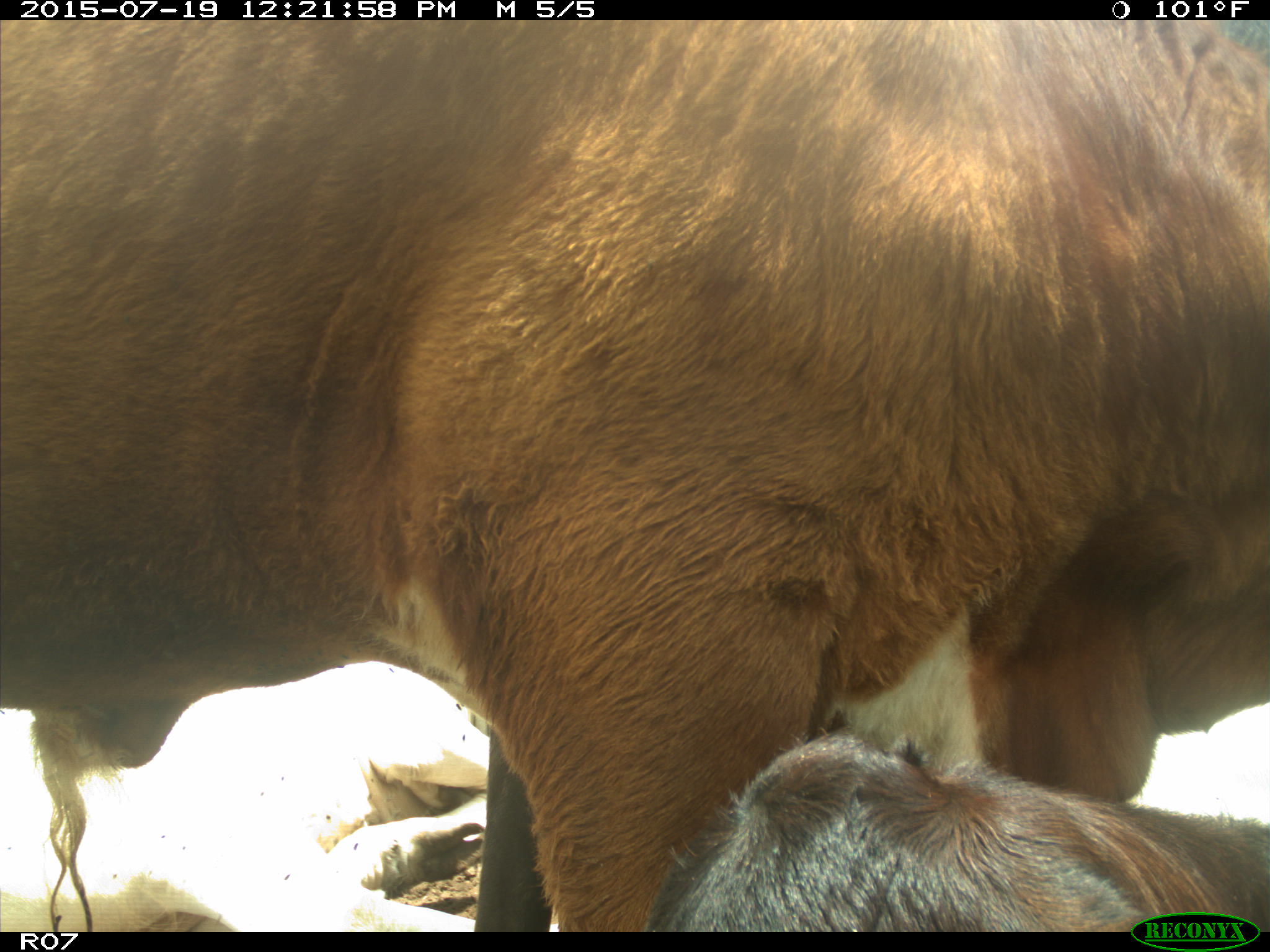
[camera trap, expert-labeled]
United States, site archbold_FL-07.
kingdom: Animalia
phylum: Chordata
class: Mammalia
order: Artiodactyla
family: Bovidae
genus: Bos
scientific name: Bos taurus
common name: domestic cow